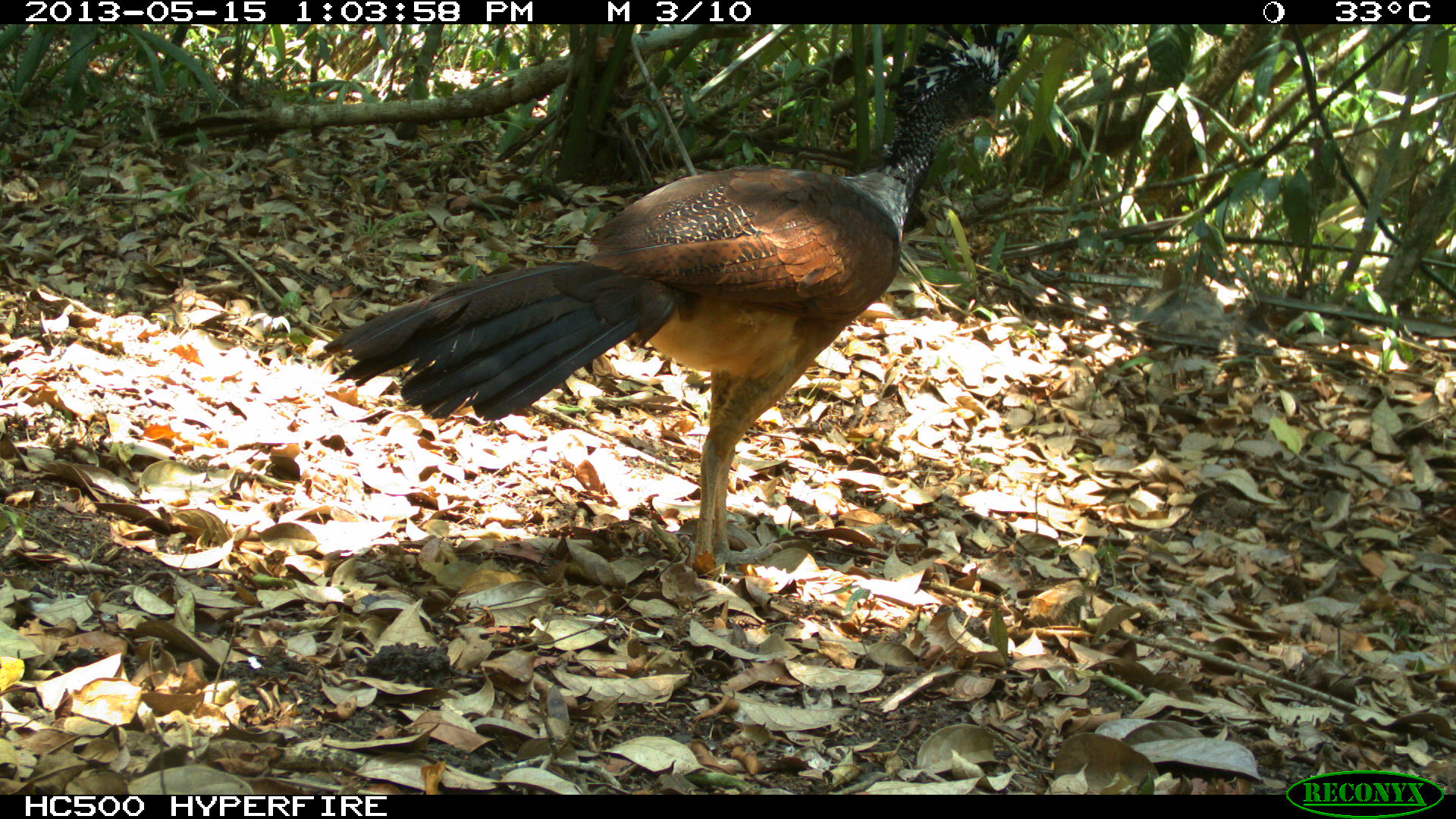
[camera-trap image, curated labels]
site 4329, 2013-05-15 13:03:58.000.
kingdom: Animalia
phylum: Chordata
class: Aves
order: Galliformes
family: Cracidae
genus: Crax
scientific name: Crax rubra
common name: great curassow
Crax rubra (great curassow), count 1, sex female.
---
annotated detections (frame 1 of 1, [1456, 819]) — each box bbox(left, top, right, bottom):
crax rubra: bbox(320, 24, 1021, 579)